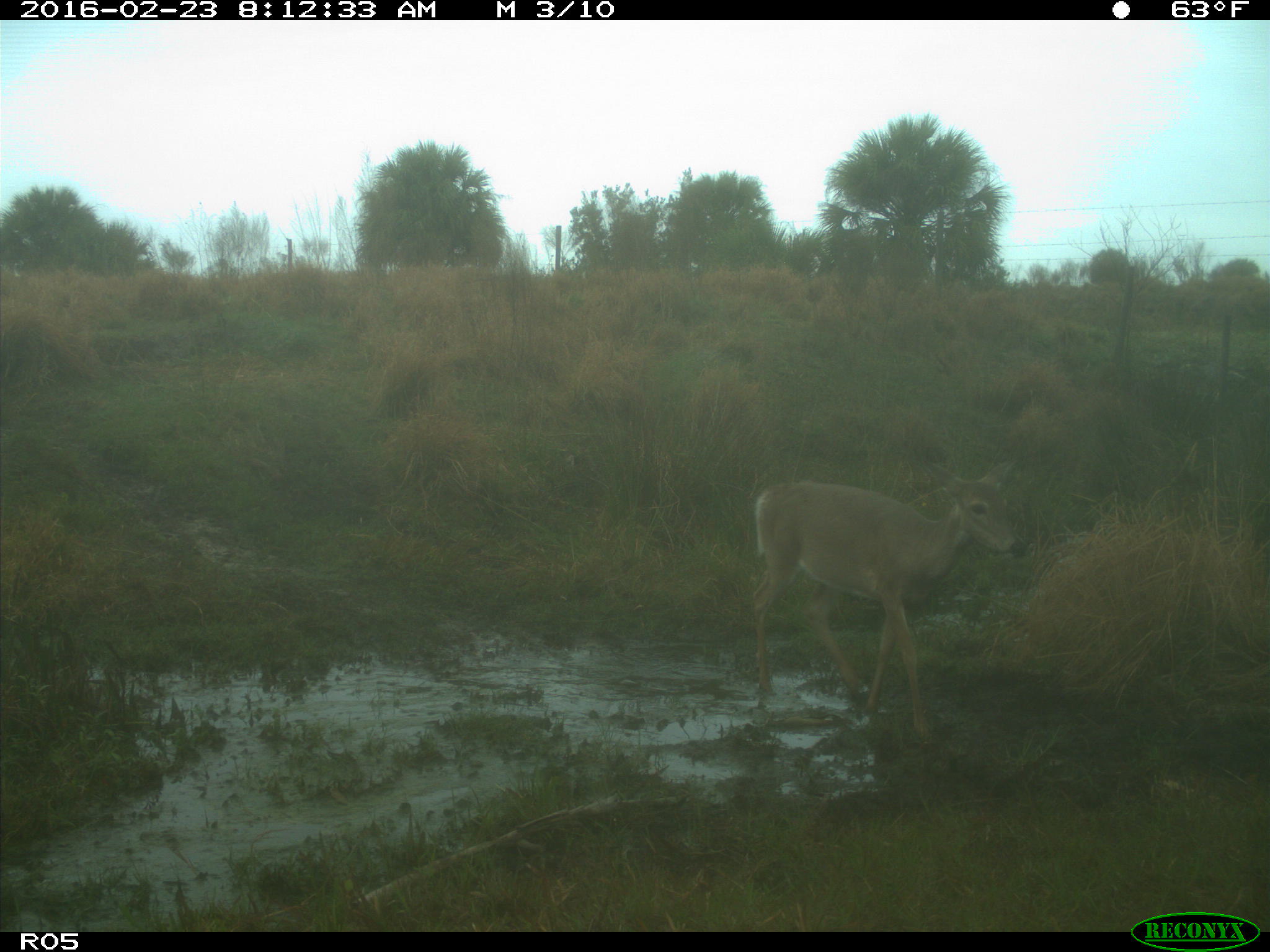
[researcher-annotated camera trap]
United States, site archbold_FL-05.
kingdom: Animalia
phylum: Chordata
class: Mammalia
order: Artiodactyla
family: Cervidae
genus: Odocoileus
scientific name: Odocoileus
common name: deer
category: unidentified deer